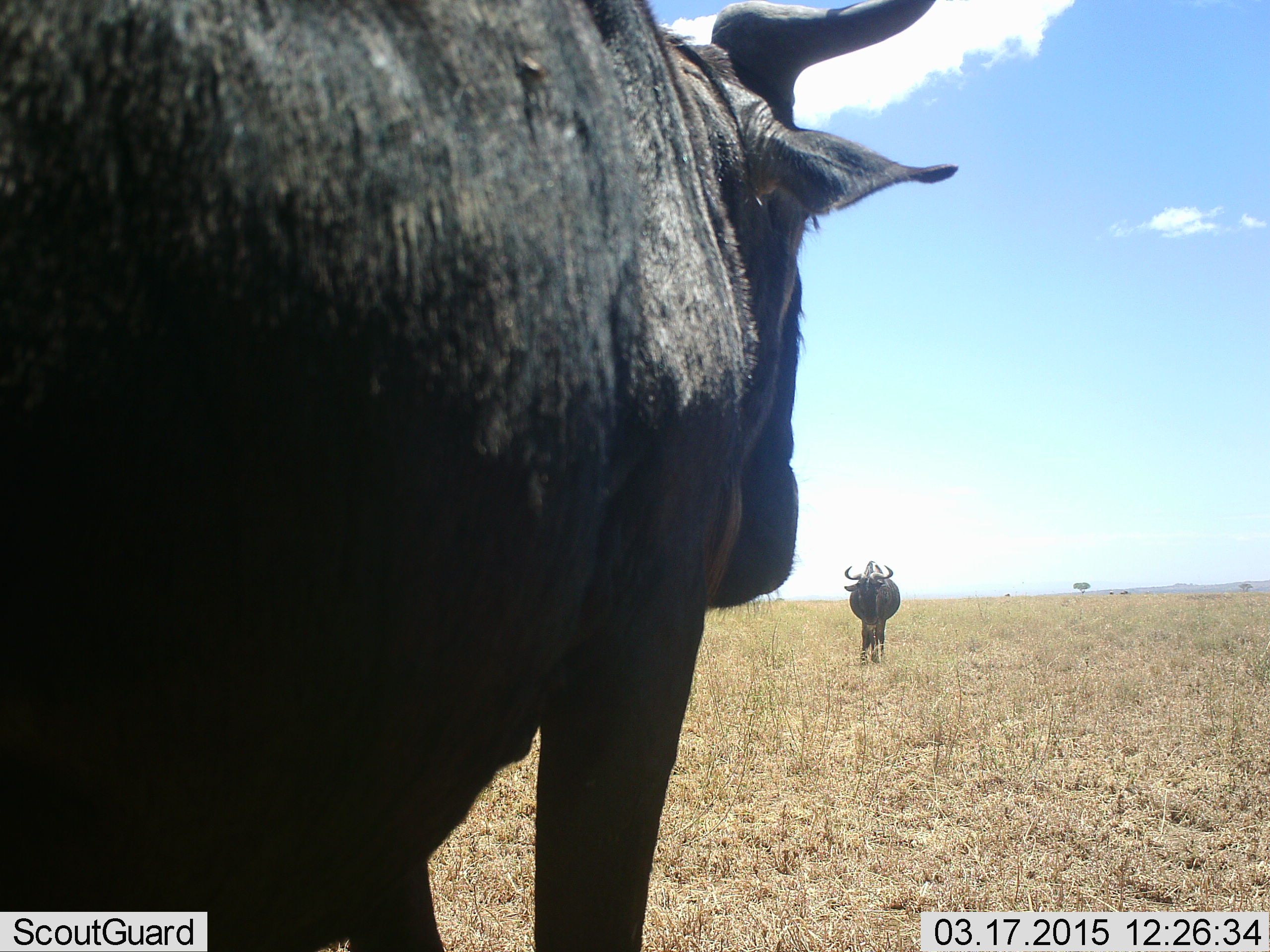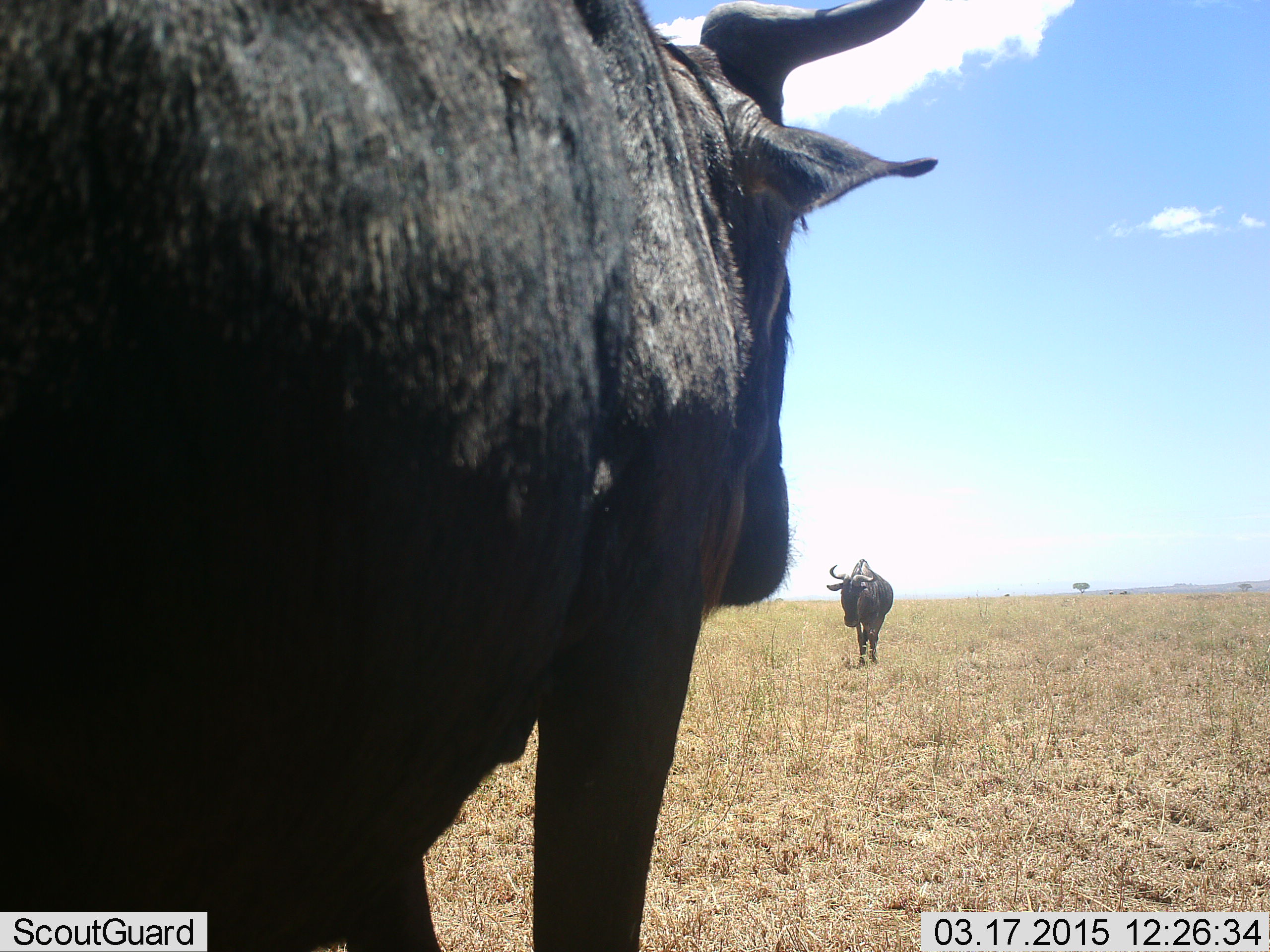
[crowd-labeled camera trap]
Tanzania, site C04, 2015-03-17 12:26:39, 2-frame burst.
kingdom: Animalia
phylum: Chordata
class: Mammalia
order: Artiodactyla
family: Bovidae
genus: Connochaetes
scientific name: Connochaetes taurinus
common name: blue wildebeest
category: wildebeest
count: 2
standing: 90%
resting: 0%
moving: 30%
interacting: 10%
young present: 0%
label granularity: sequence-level